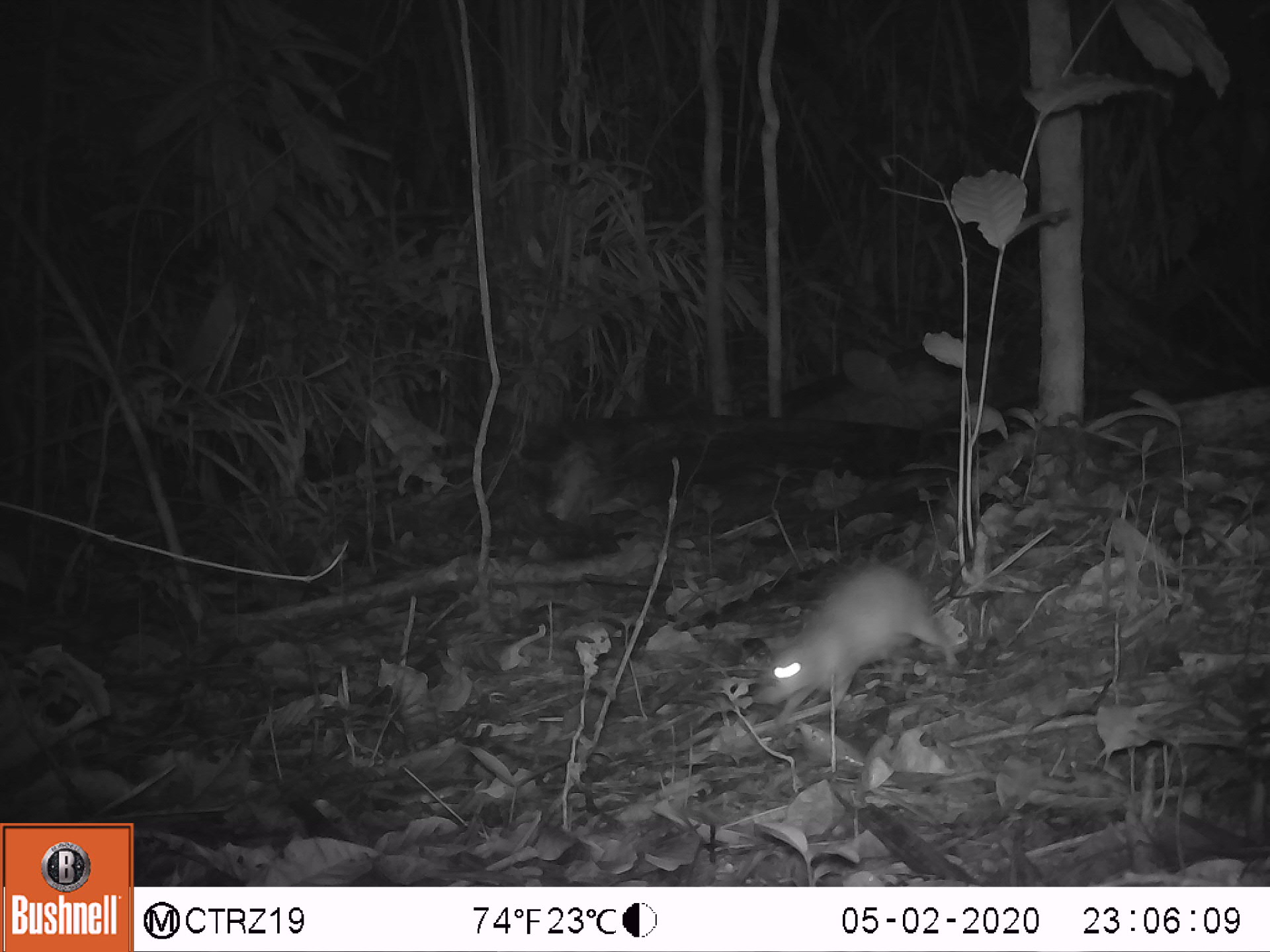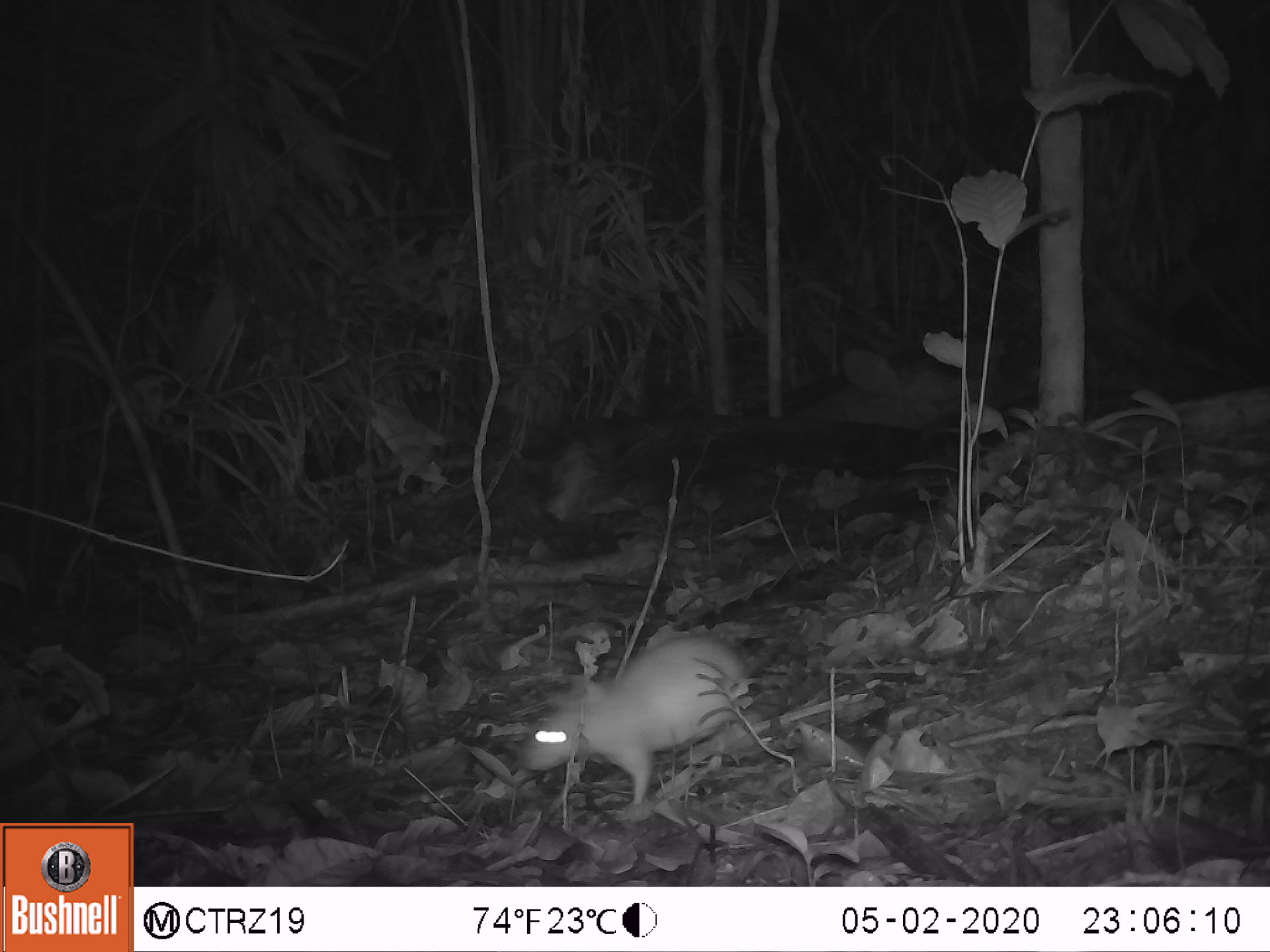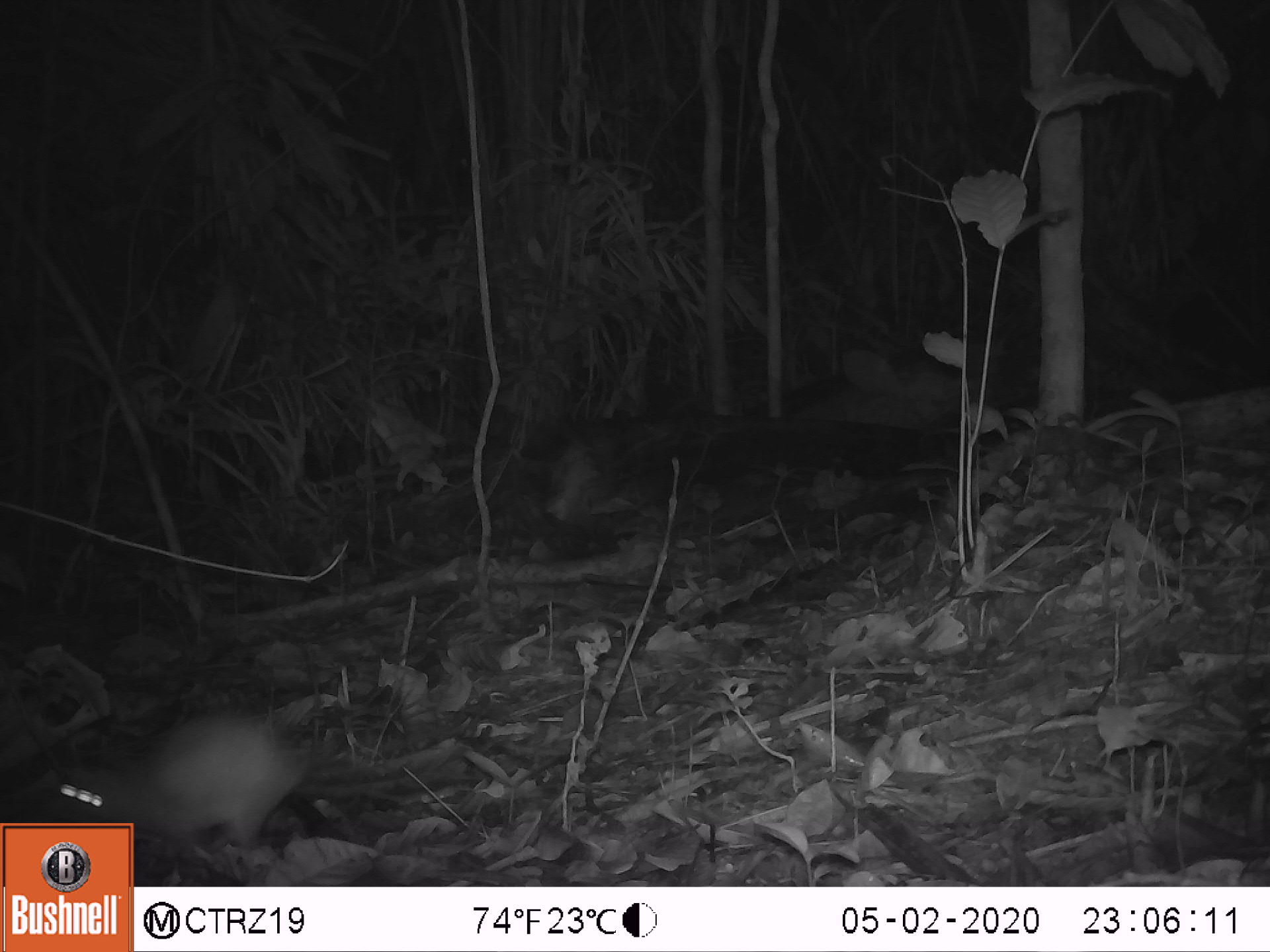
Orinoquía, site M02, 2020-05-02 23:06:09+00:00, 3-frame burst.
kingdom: Animalia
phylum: Chordata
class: Mammalia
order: Rodentia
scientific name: Rodentia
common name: rodent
Rodent (Rodentia).